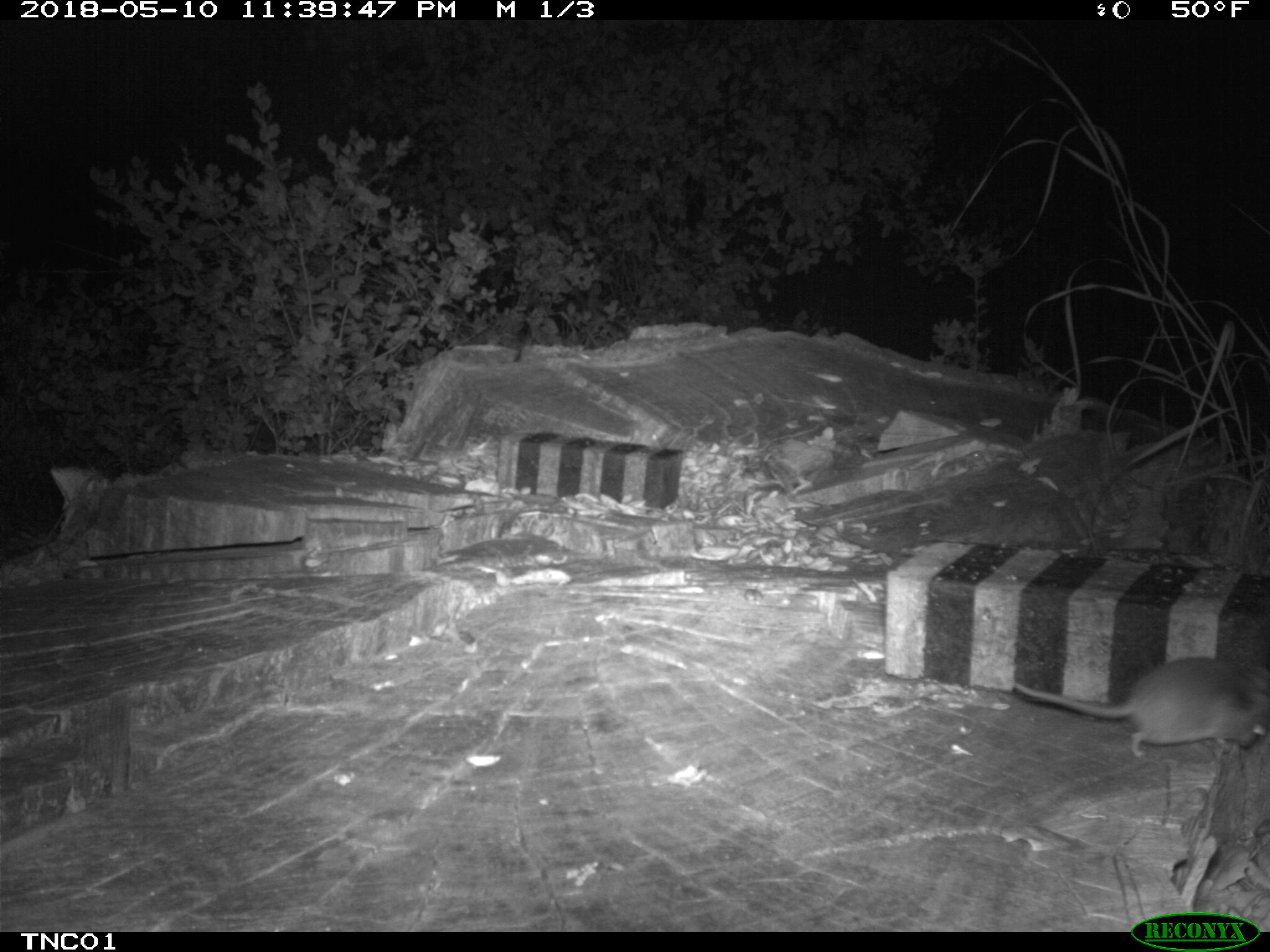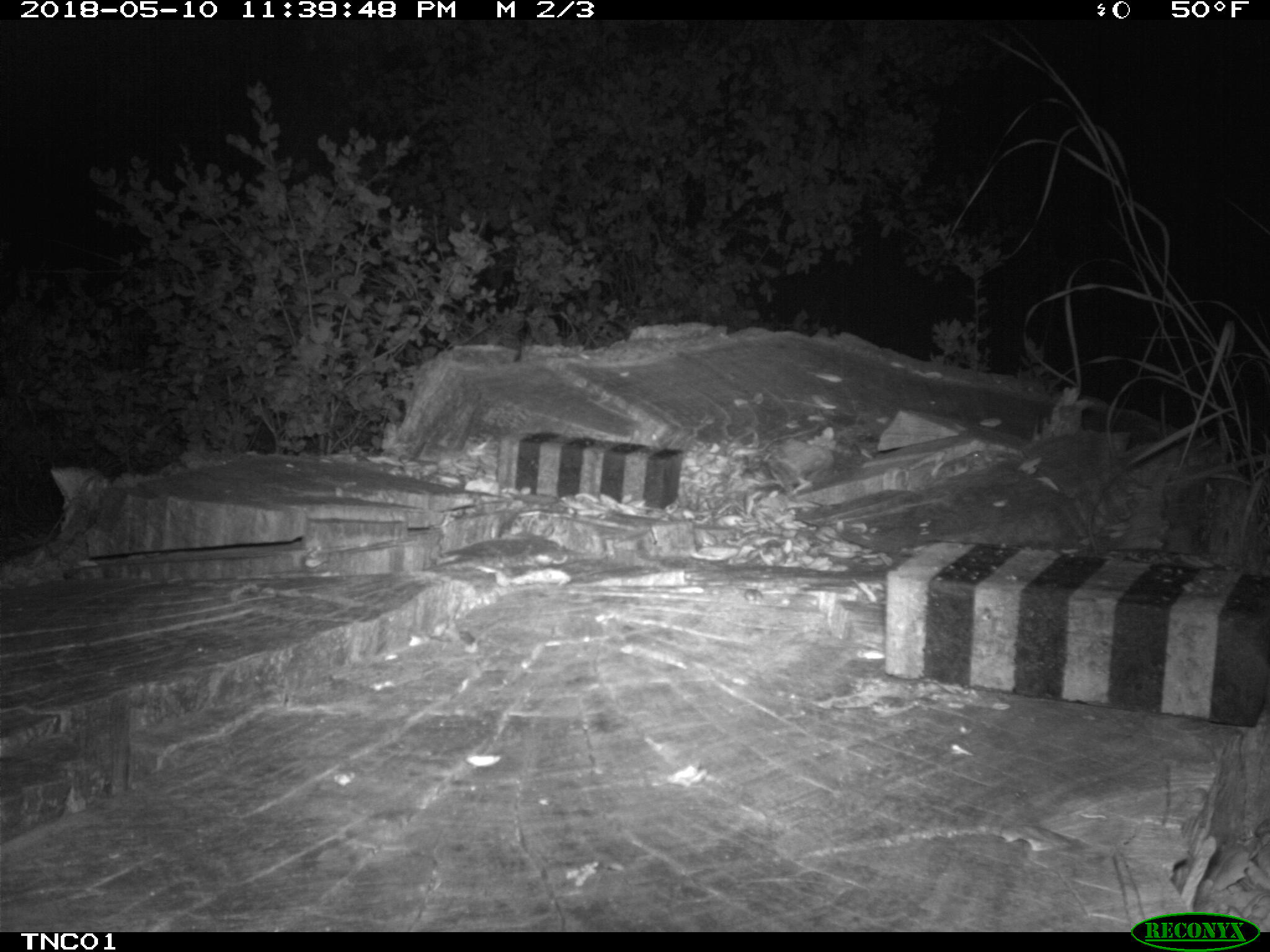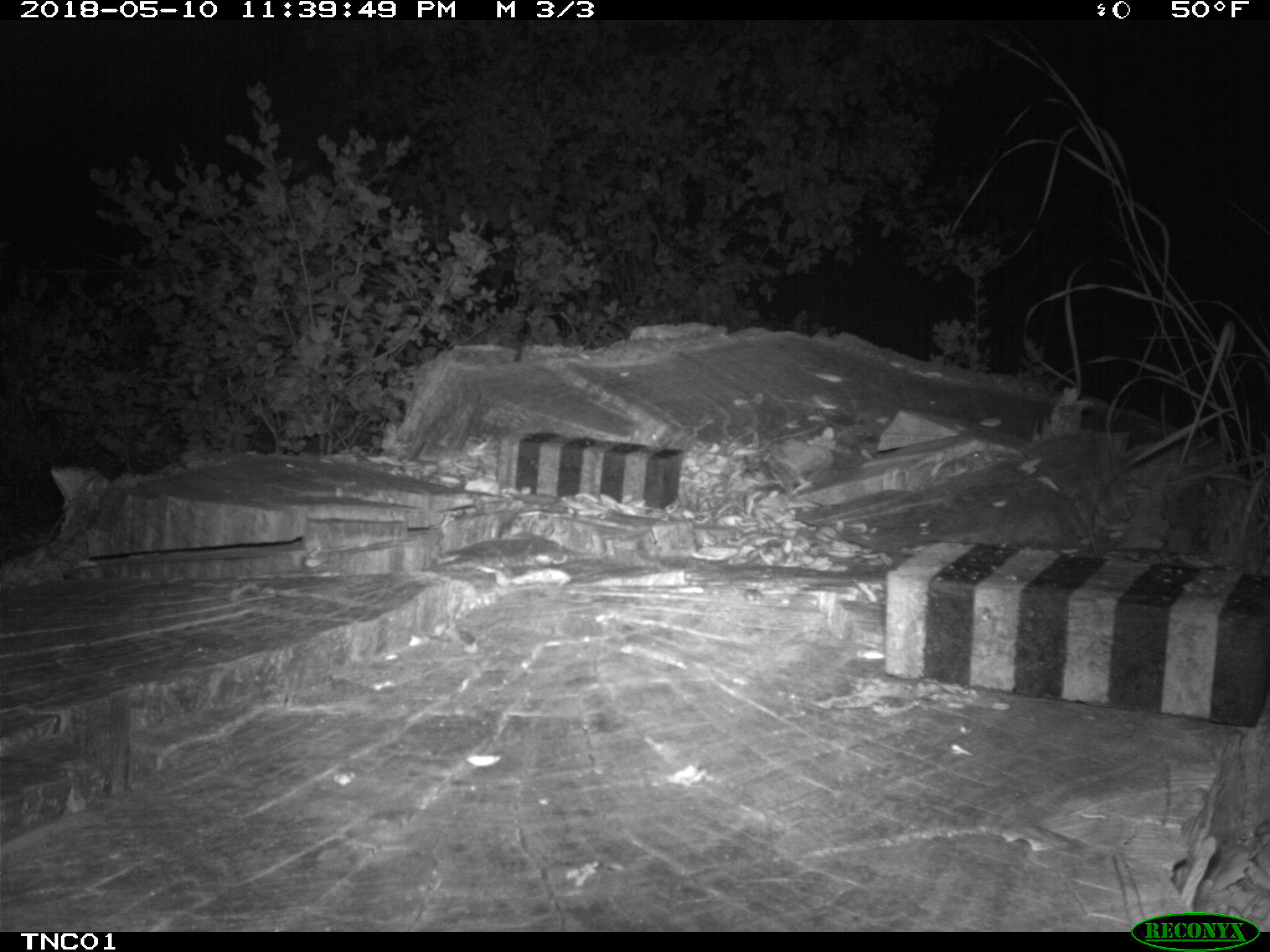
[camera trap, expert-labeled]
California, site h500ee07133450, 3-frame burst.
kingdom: Animalia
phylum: Chordata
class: Mammalia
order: Rodentia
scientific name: Rodentia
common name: rodent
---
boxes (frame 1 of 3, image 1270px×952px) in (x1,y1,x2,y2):
rodent: (1015,655,1269,759)